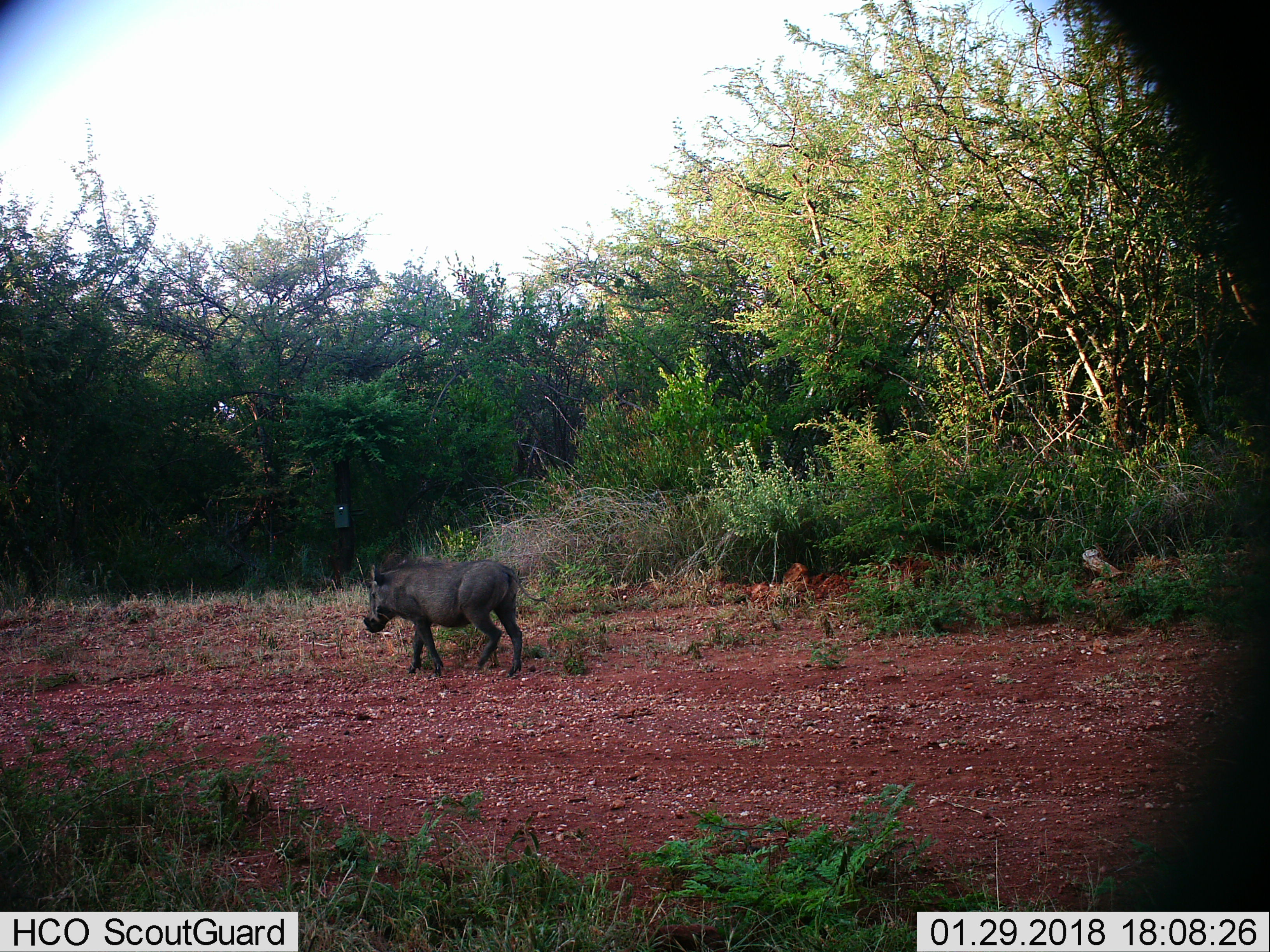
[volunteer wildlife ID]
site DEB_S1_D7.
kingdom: Animalia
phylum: Chordata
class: Mammalia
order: Artiodactyla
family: Suidae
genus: Phacochoerus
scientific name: Phacochoerus africanus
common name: warthog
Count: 1.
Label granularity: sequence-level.